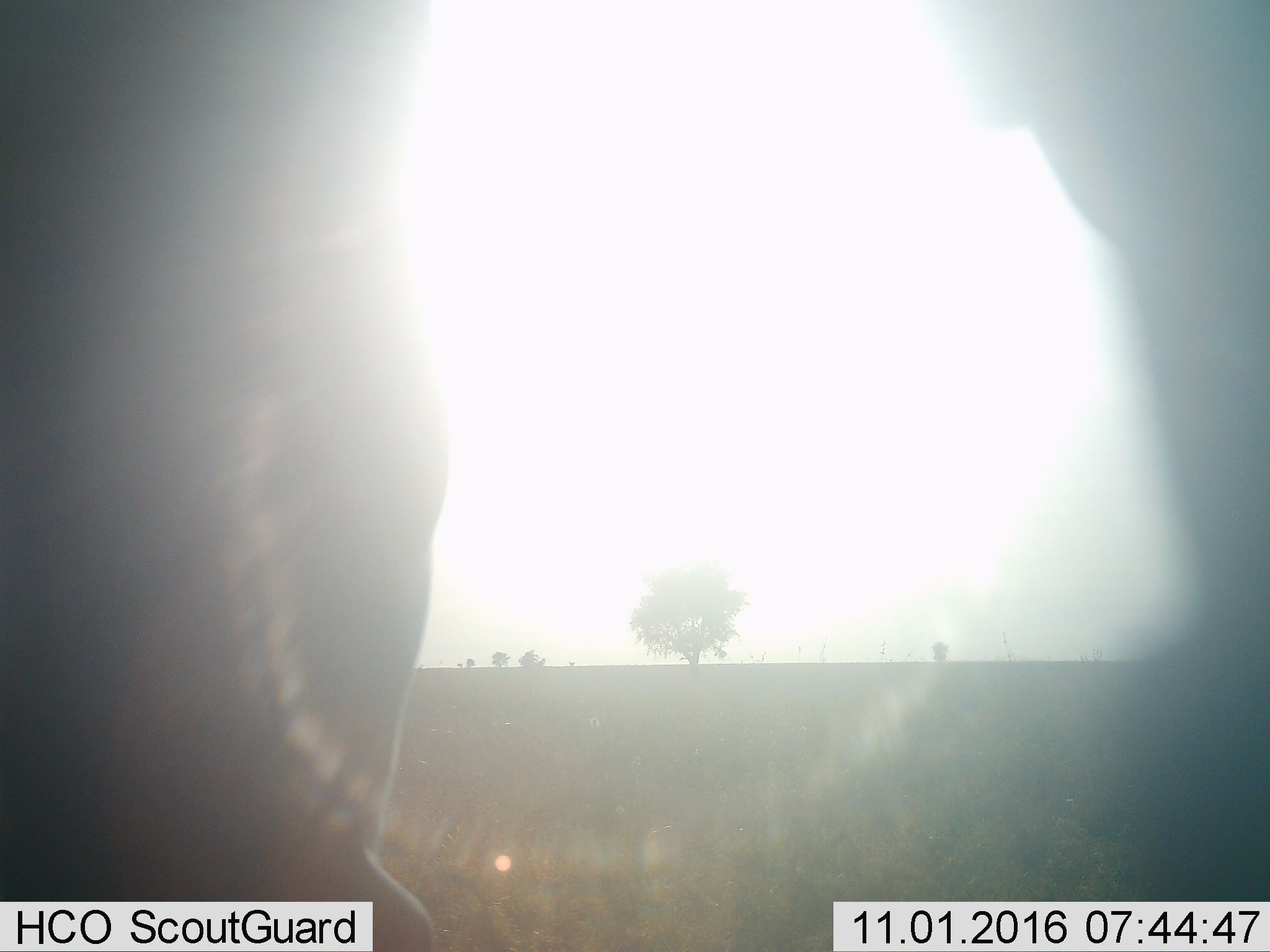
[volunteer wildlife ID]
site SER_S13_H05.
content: unidentified animal